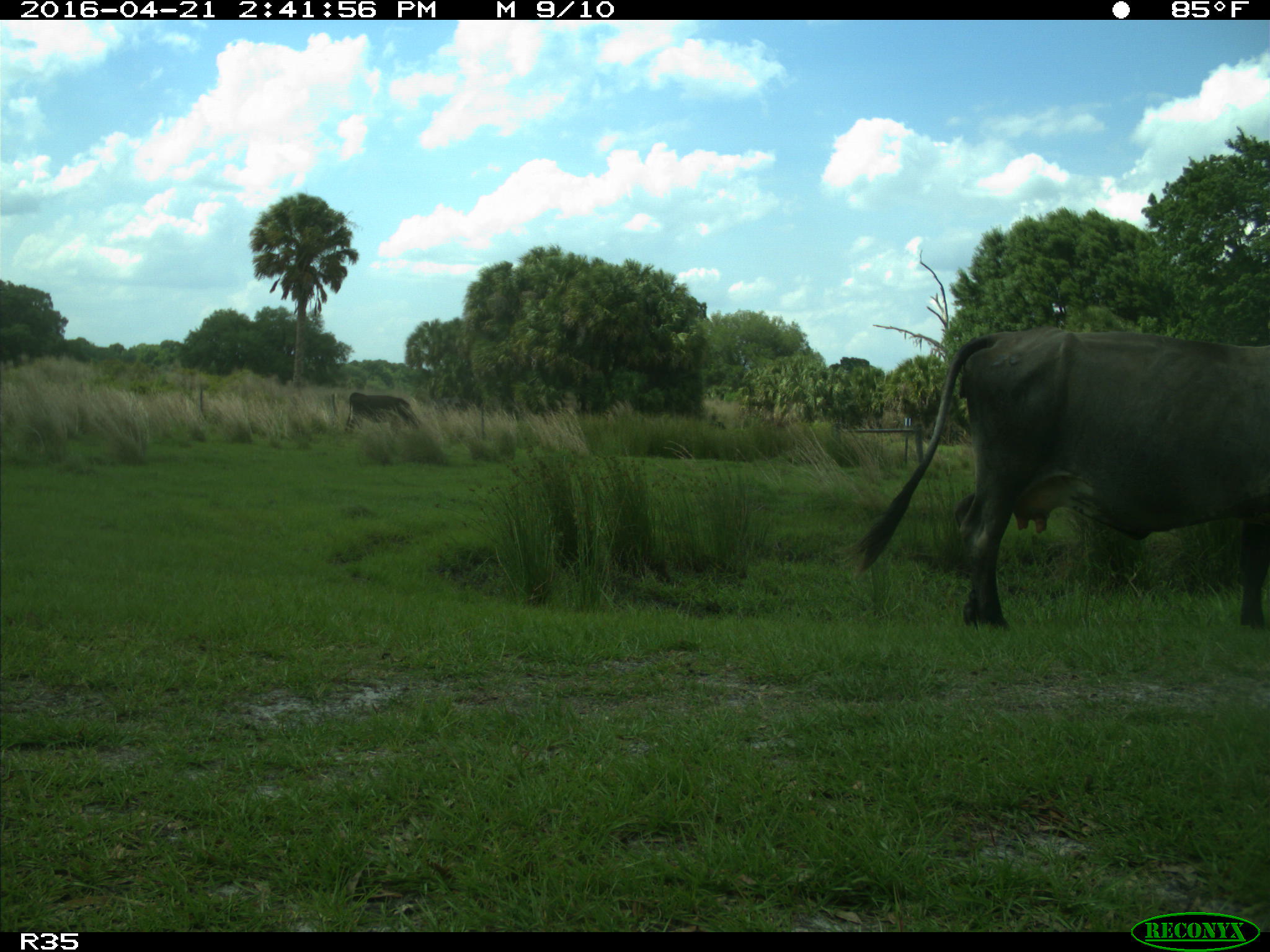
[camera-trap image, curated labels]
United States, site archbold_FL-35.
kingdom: Animalia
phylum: Chordata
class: Mammalia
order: Artiodactyla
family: Bovidae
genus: Bos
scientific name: Bos taurus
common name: domestic cow